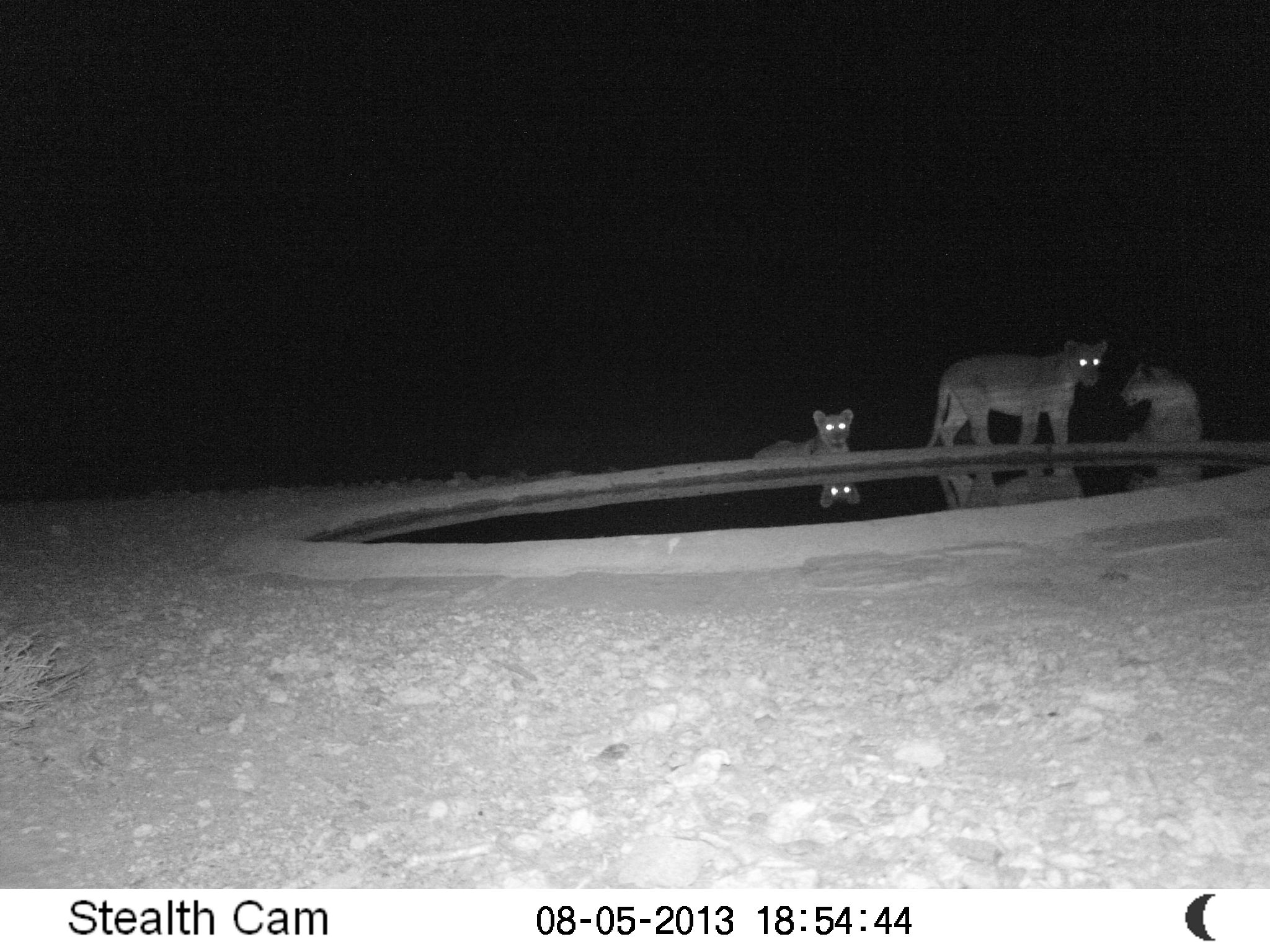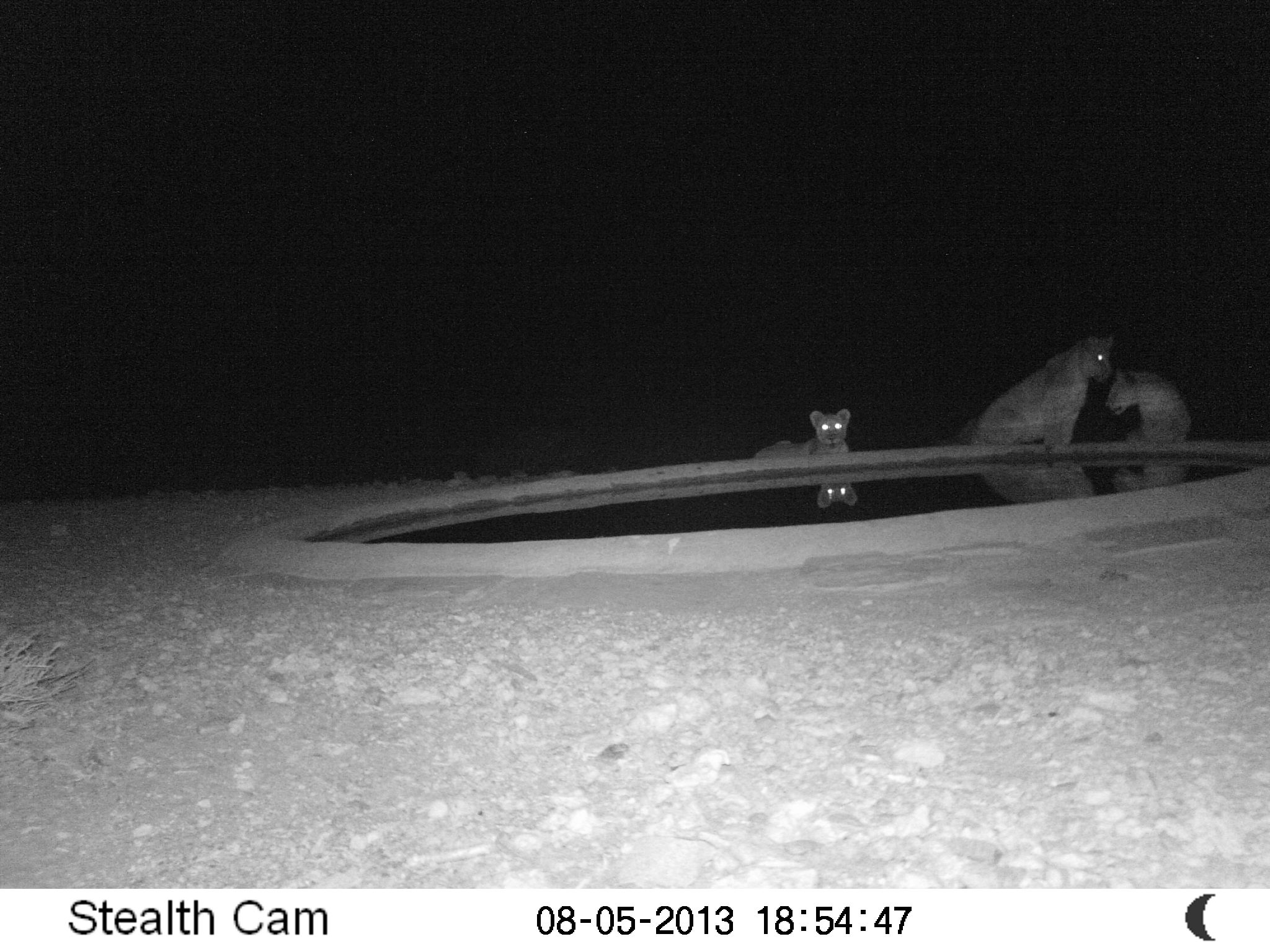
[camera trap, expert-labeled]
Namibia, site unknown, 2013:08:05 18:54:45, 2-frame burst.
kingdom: Animalia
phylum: Chordata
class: Mammalia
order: Carnivora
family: Felidae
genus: Panthera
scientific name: Panthera leo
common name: lion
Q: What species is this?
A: Panthera leo (lion).